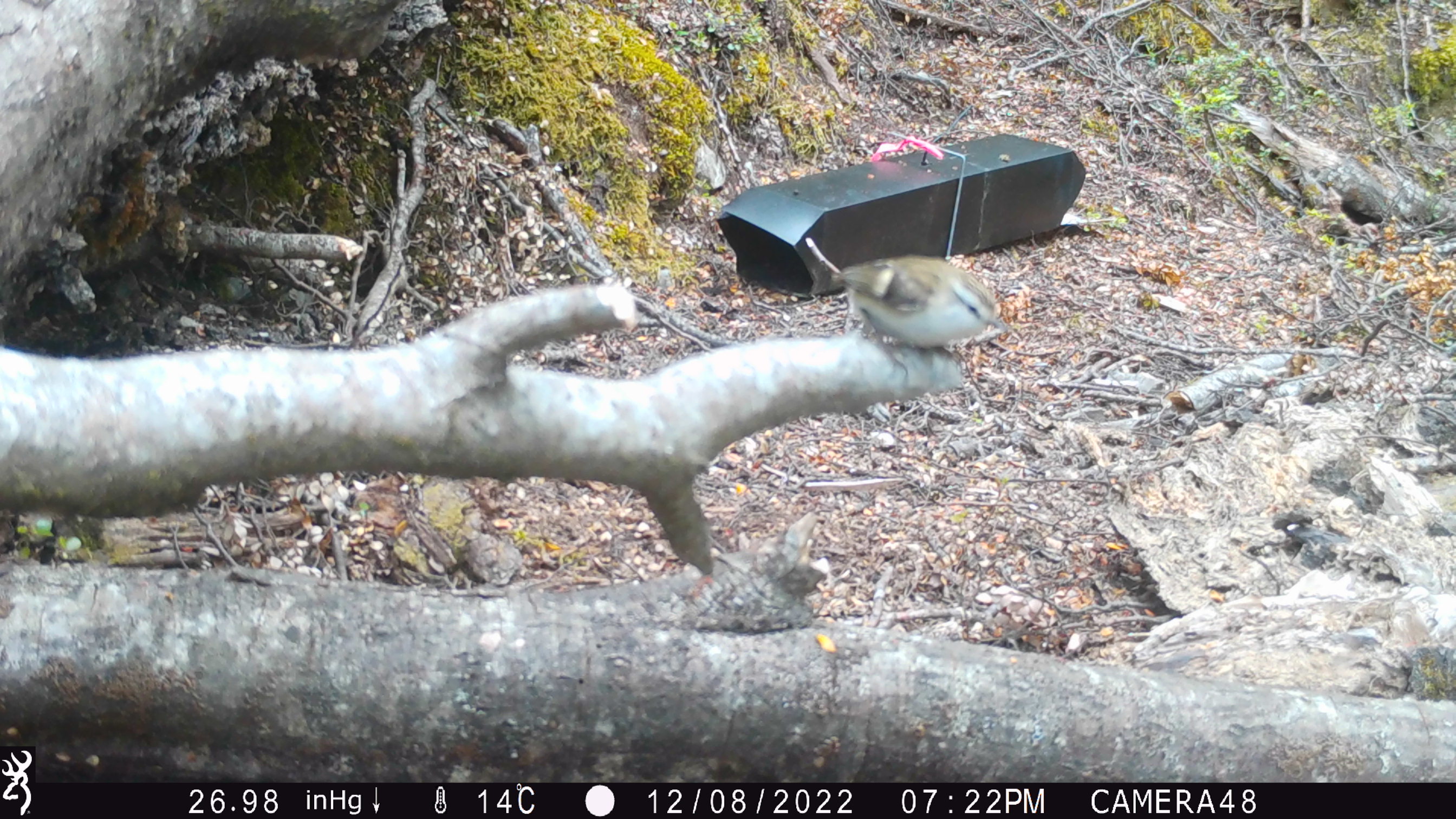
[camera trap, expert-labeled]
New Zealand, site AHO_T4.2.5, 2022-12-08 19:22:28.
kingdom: Animalia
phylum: Chordata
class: Aves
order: Passeriformes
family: Acanthisittidae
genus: Acanthisitta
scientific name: Acanthisitta chloris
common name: rifleman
Rifleman (Acanthisitta chloris).